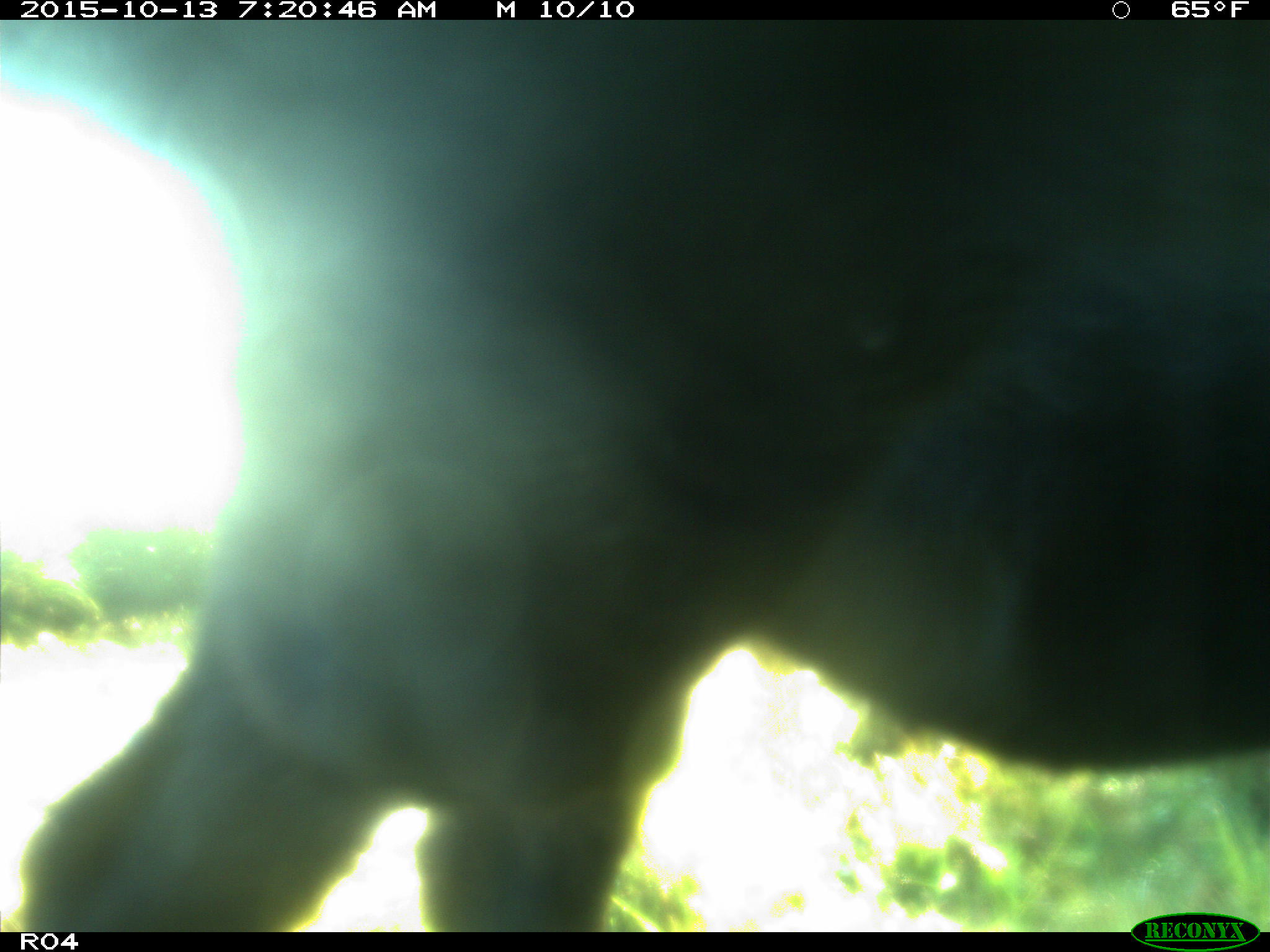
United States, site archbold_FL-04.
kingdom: Animalia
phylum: Chordata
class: Mammalia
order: Artiodactyla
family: Bovidae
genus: Bos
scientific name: Bos taurus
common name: domestic cow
Bos taurus (domestic cow).